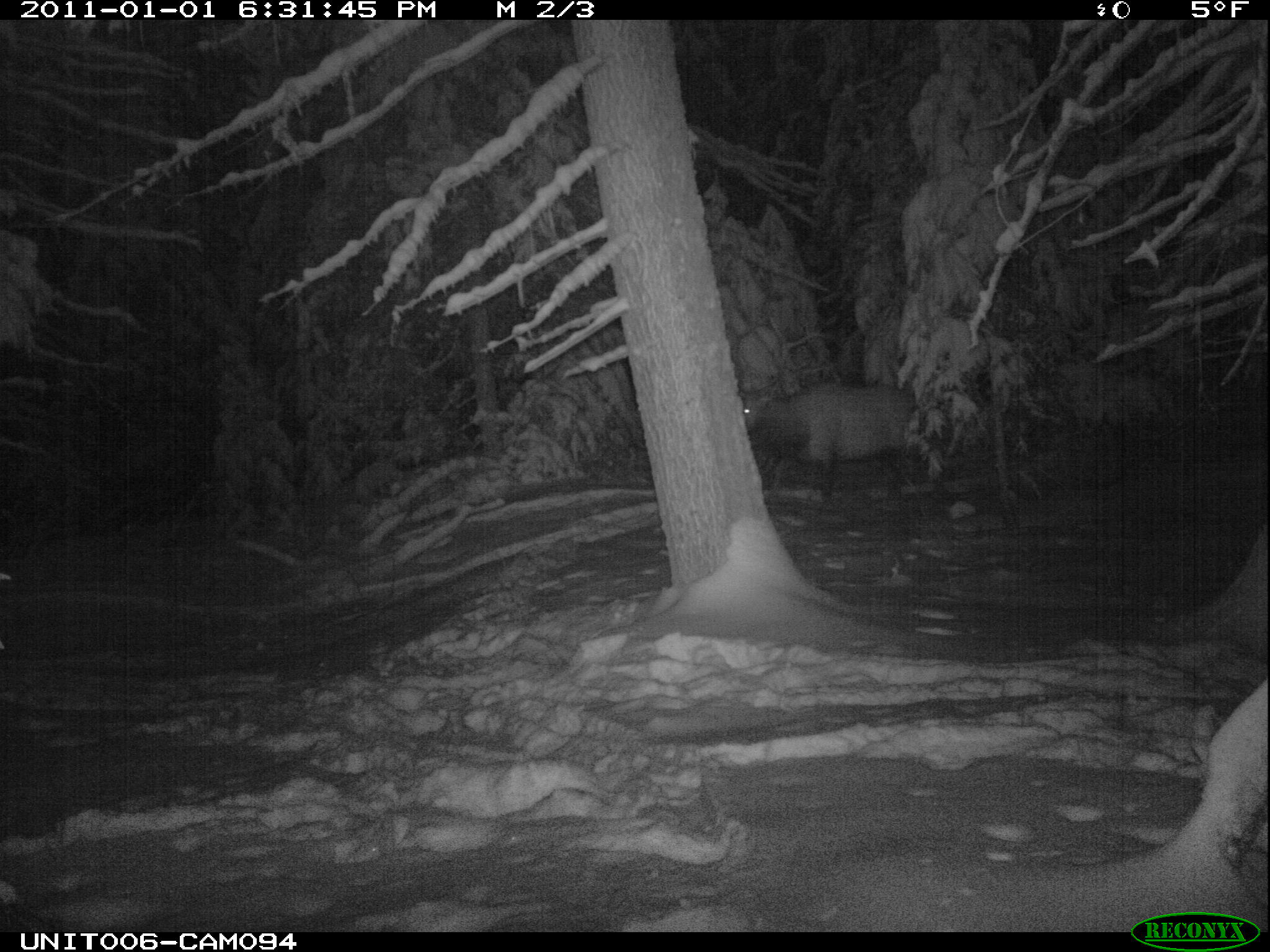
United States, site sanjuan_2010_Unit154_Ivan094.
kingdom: Animalia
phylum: Chordata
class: Mammalia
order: Artiodactyla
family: Cervidae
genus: Cervus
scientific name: Cervus elaphus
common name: red deer